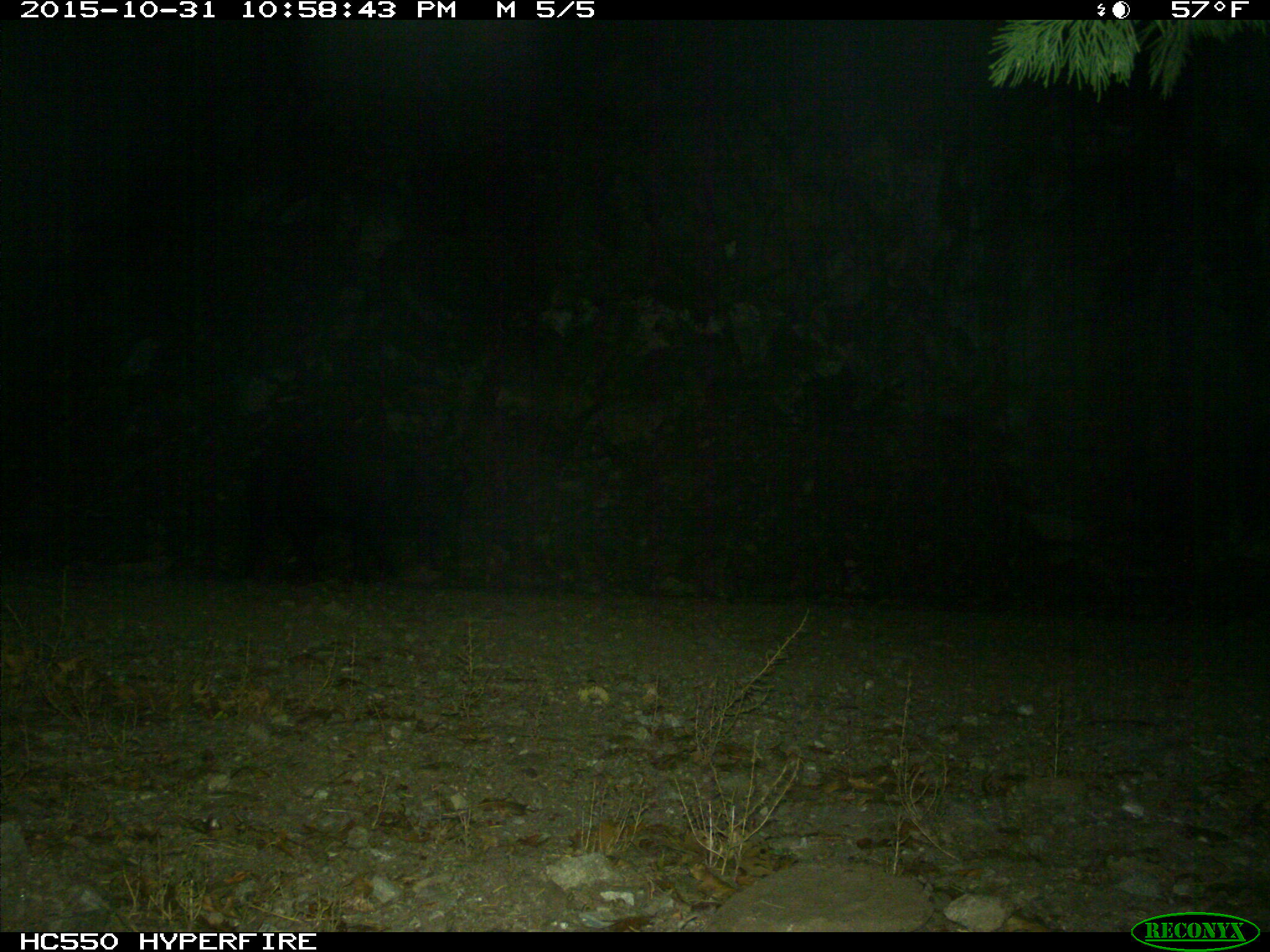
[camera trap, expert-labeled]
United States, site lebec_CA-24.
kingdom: Animalia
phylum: Chordata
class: Mammalia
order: Artiodactyla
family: Suidae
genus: Sus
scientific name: Sus scrofa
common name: wild boar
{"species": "Sus scrofa (wild boar)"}